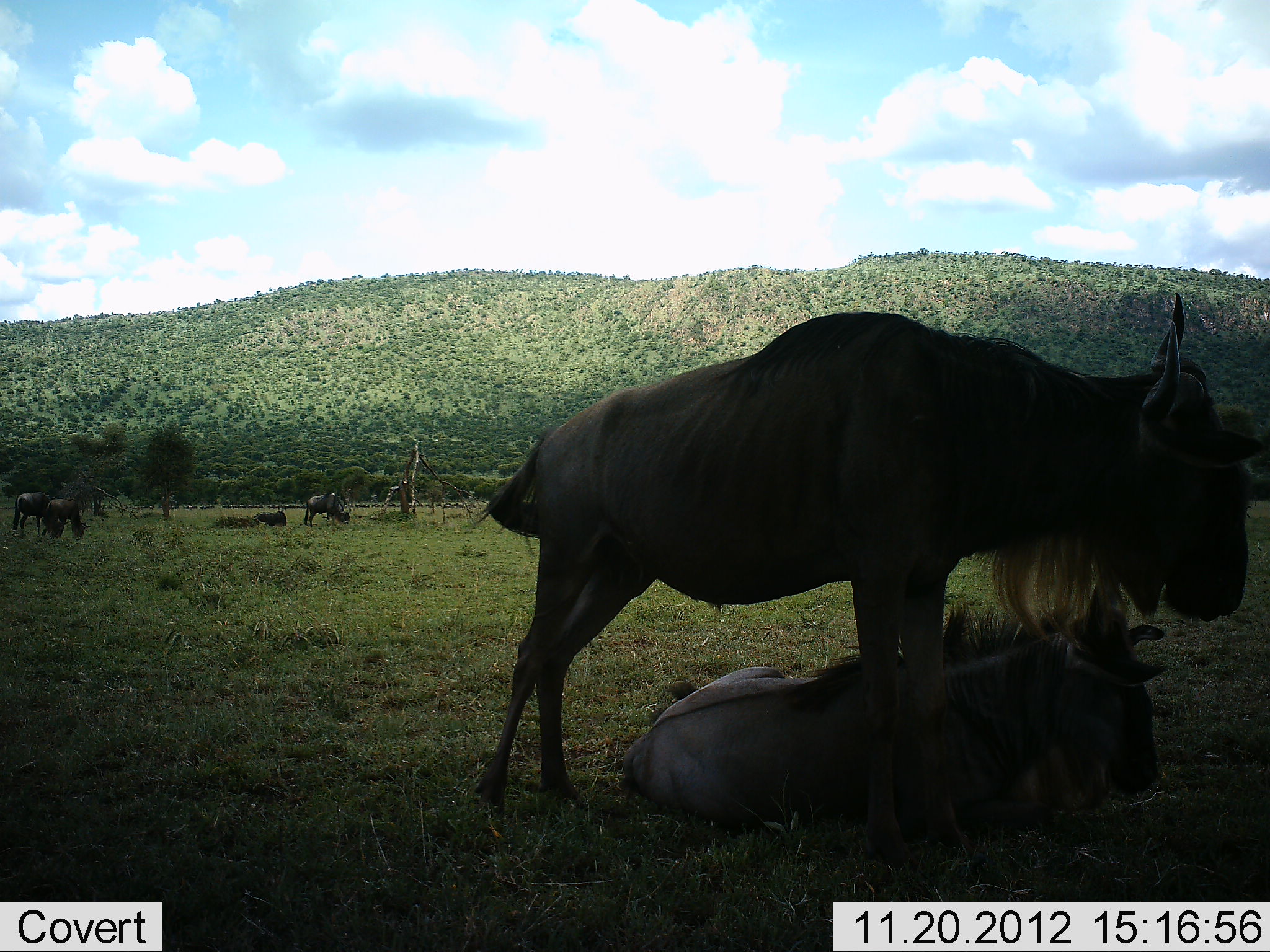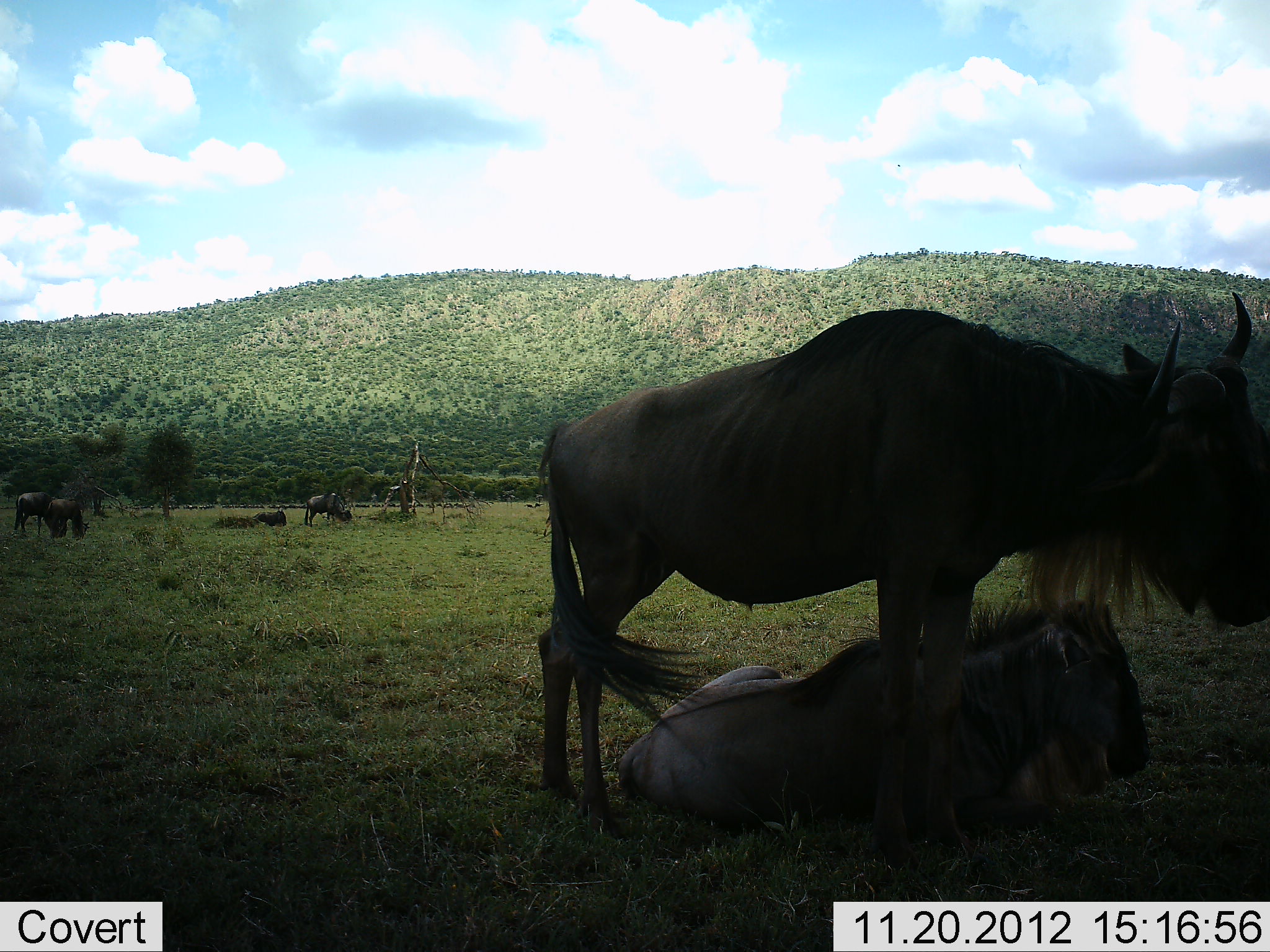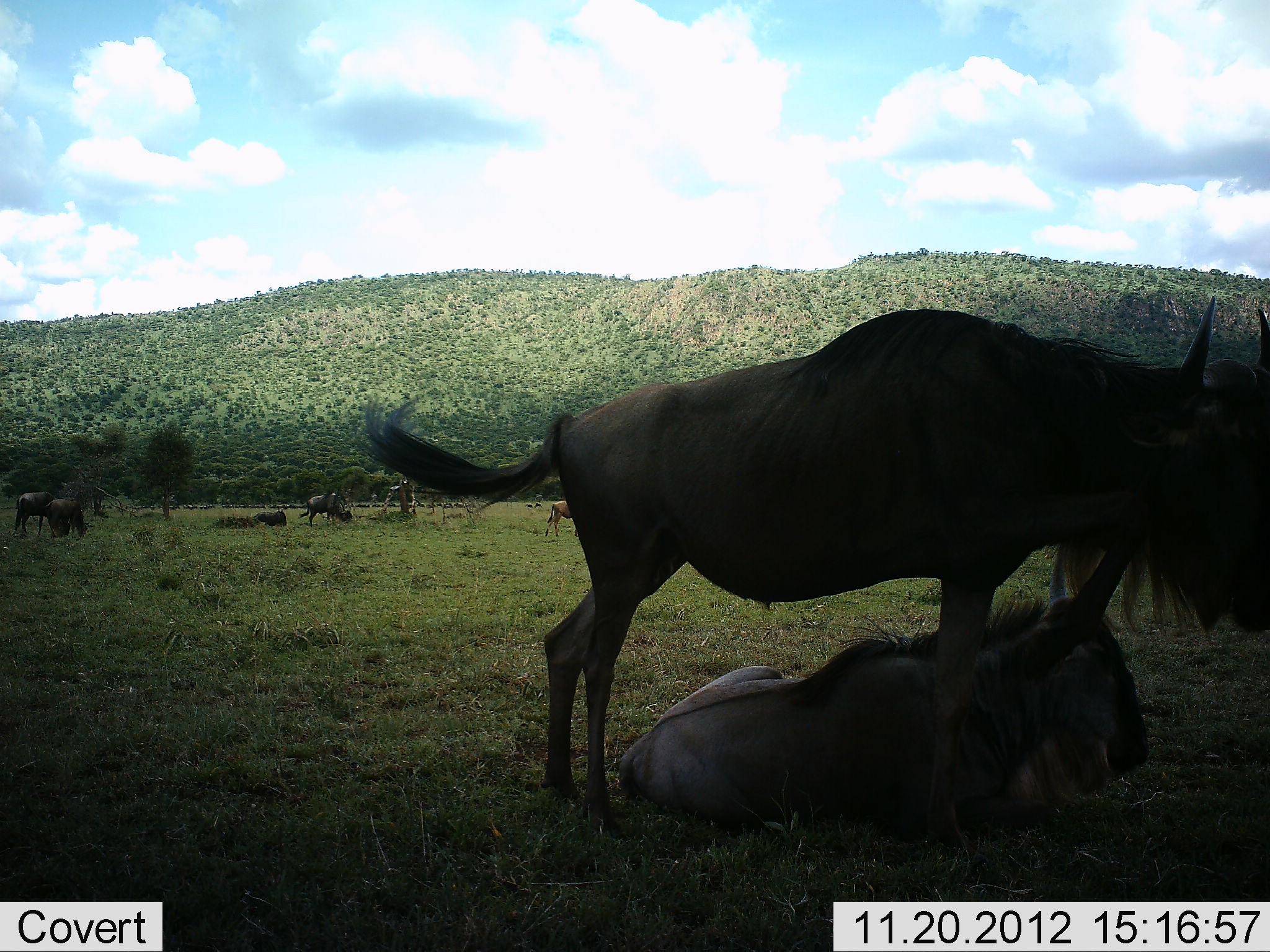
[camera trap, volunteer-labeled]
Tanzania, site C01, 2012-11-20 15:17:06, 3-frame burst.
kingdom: Animalia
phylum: Chordata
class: Mammalia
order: Artiodactyla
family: Bovidae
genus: Connochaetes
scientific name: Connochaetes taurinus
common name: blue wildebeest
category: wildebeest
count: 6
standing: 79%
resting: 89%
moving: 11%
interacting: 5%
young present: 11%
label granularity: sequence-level